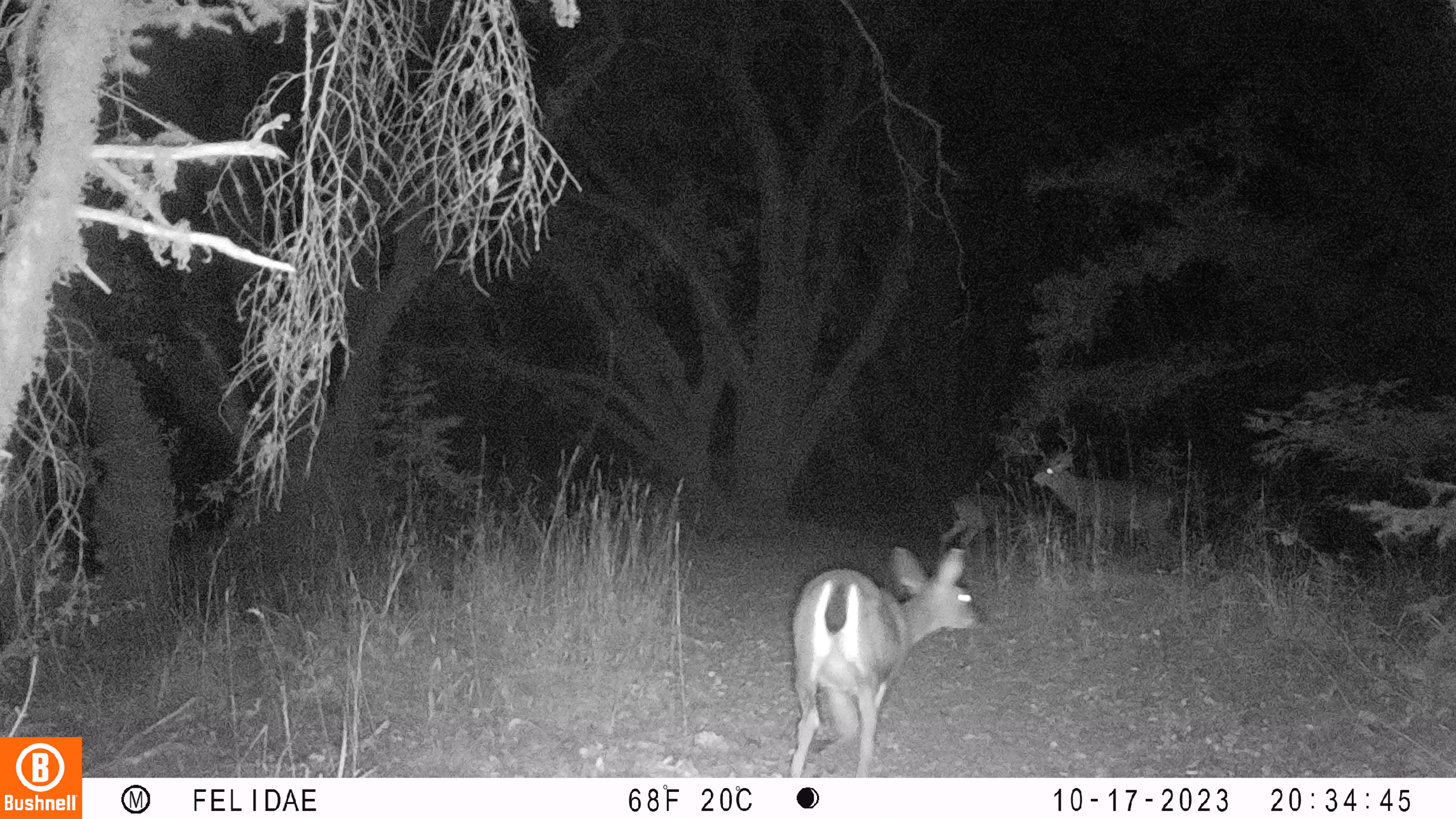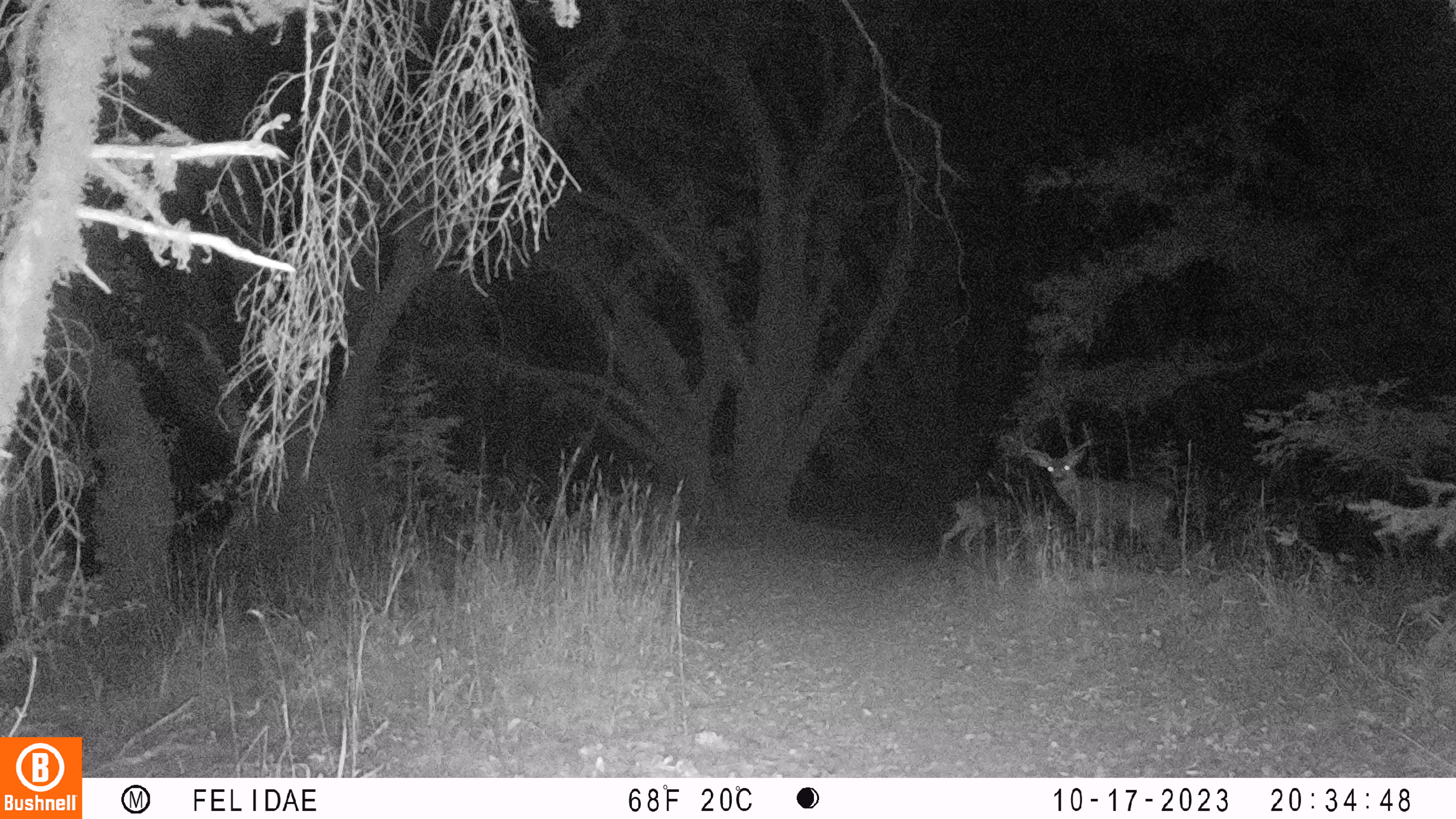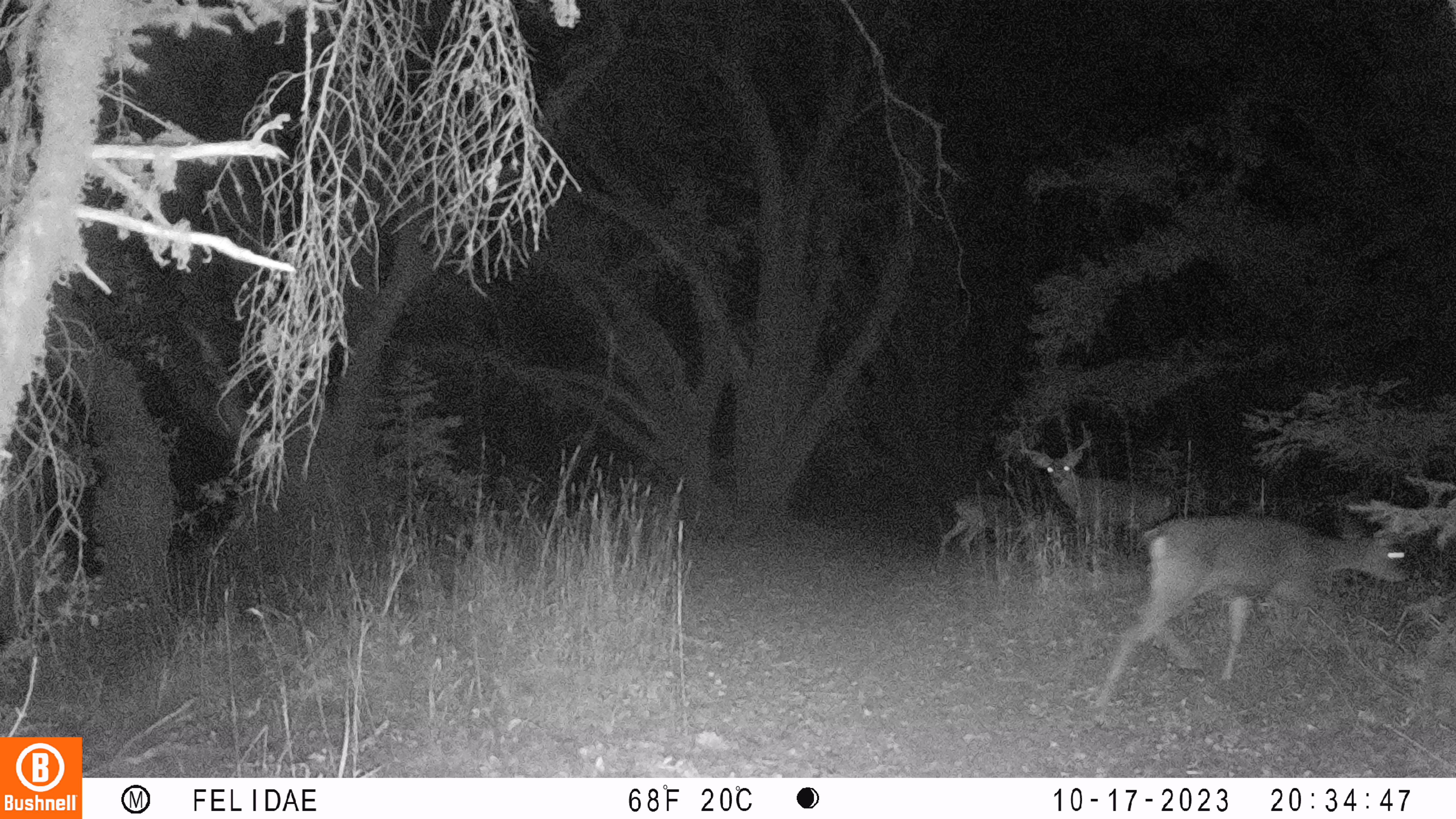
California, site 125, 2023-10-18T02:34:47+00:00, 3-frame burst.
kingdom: Animalia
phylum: Chordata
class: Mammalia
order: Artiodactyla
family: Cervidae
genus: Odocoileus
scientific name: Odocoileus hemionus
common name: mule deer